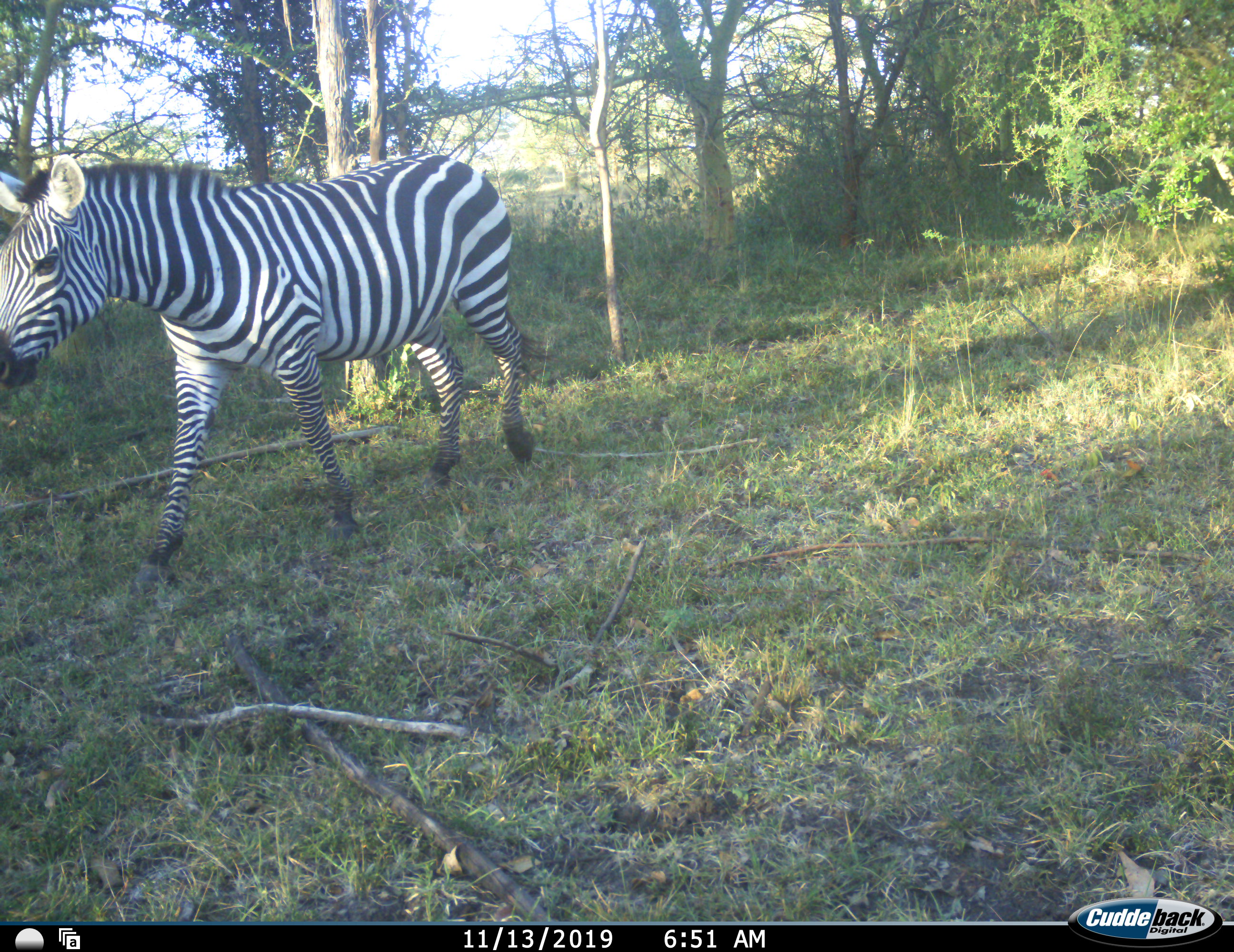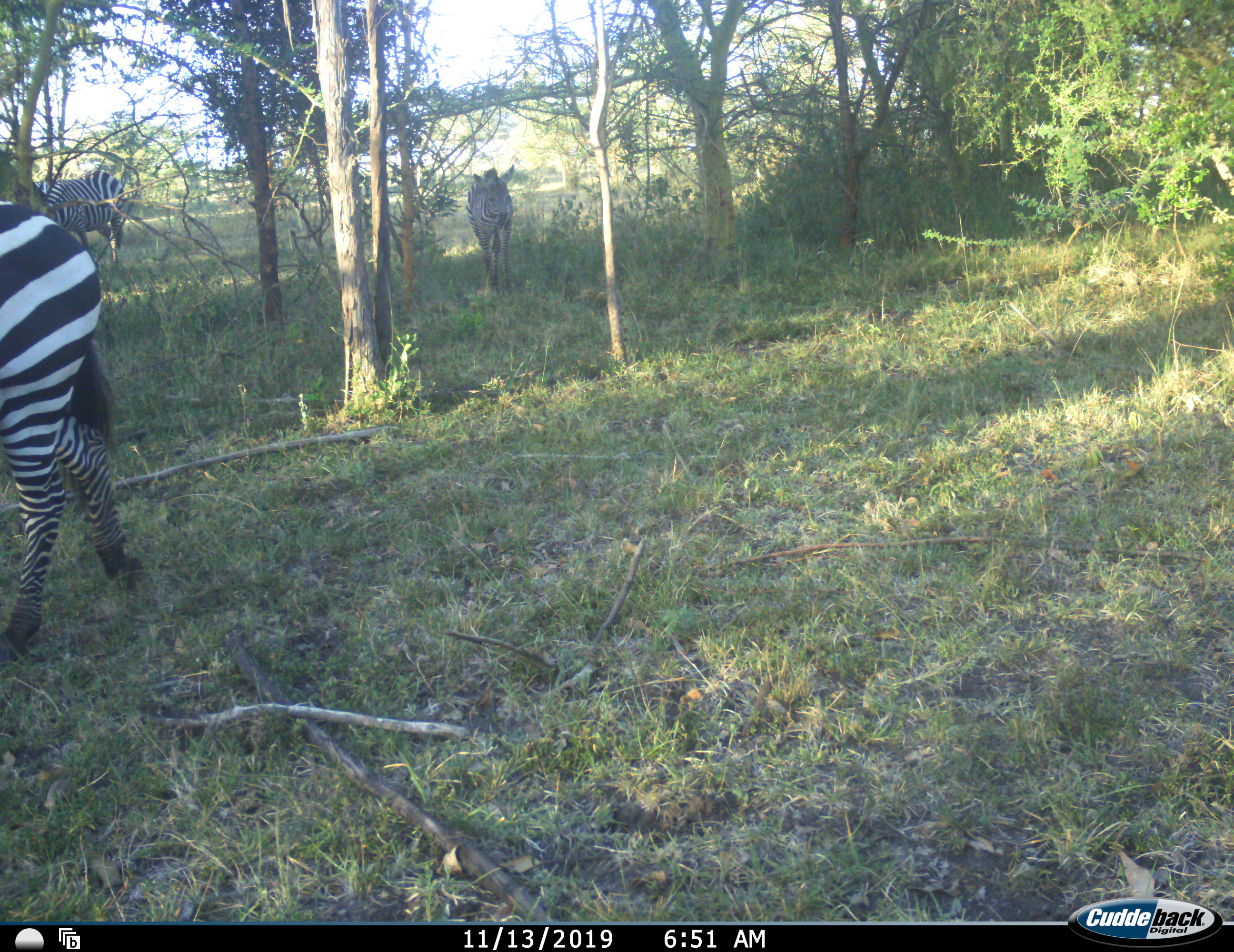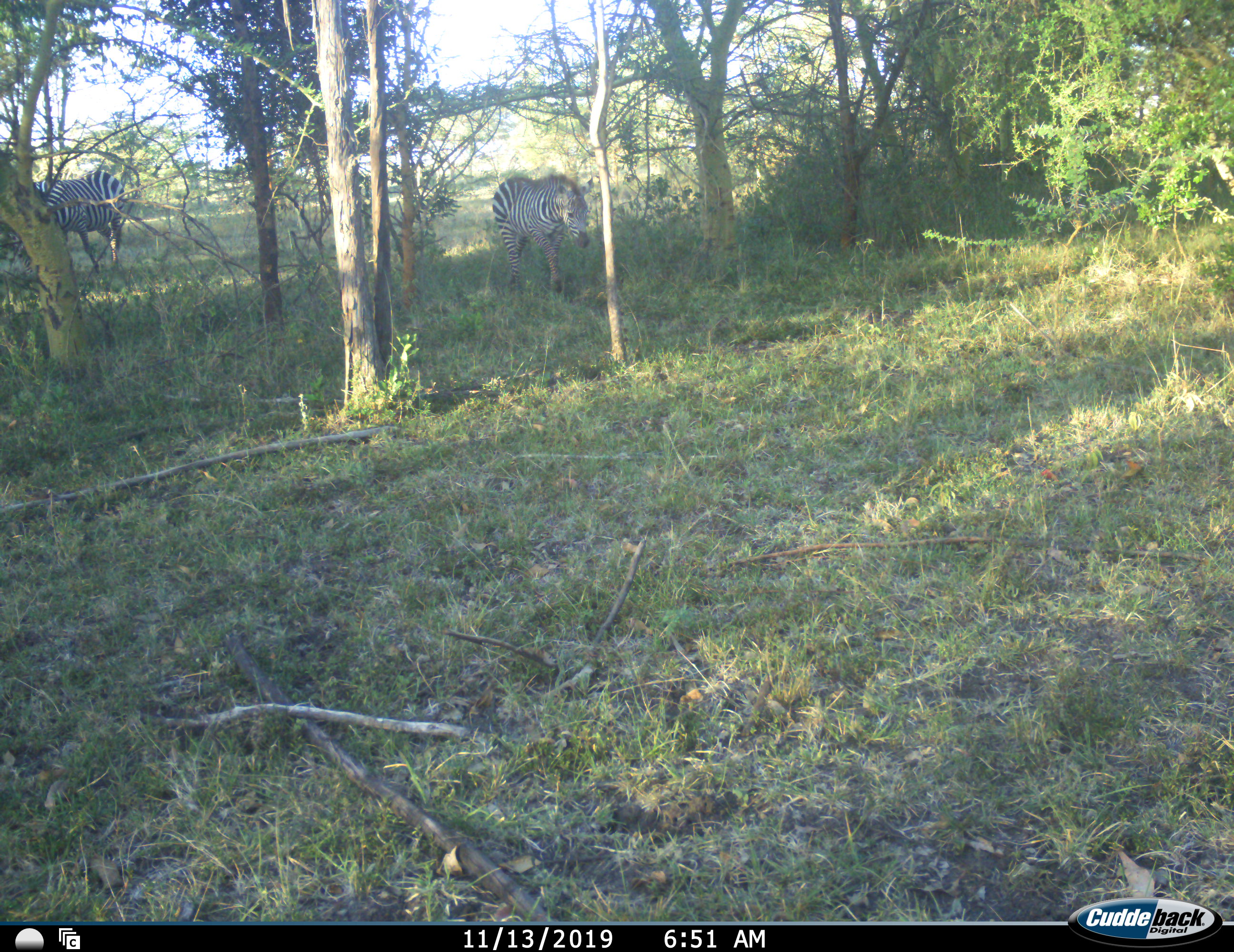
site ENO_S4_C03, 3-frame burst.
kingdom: Animalia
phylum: Chordata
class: Mammalia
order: Perissodactyla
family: Equidae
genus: Equus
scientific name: Equus quagga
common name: plains zebra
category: zebraplains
Zebraplains (plains zebra) (Equus quagga), count 3. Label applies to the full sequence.